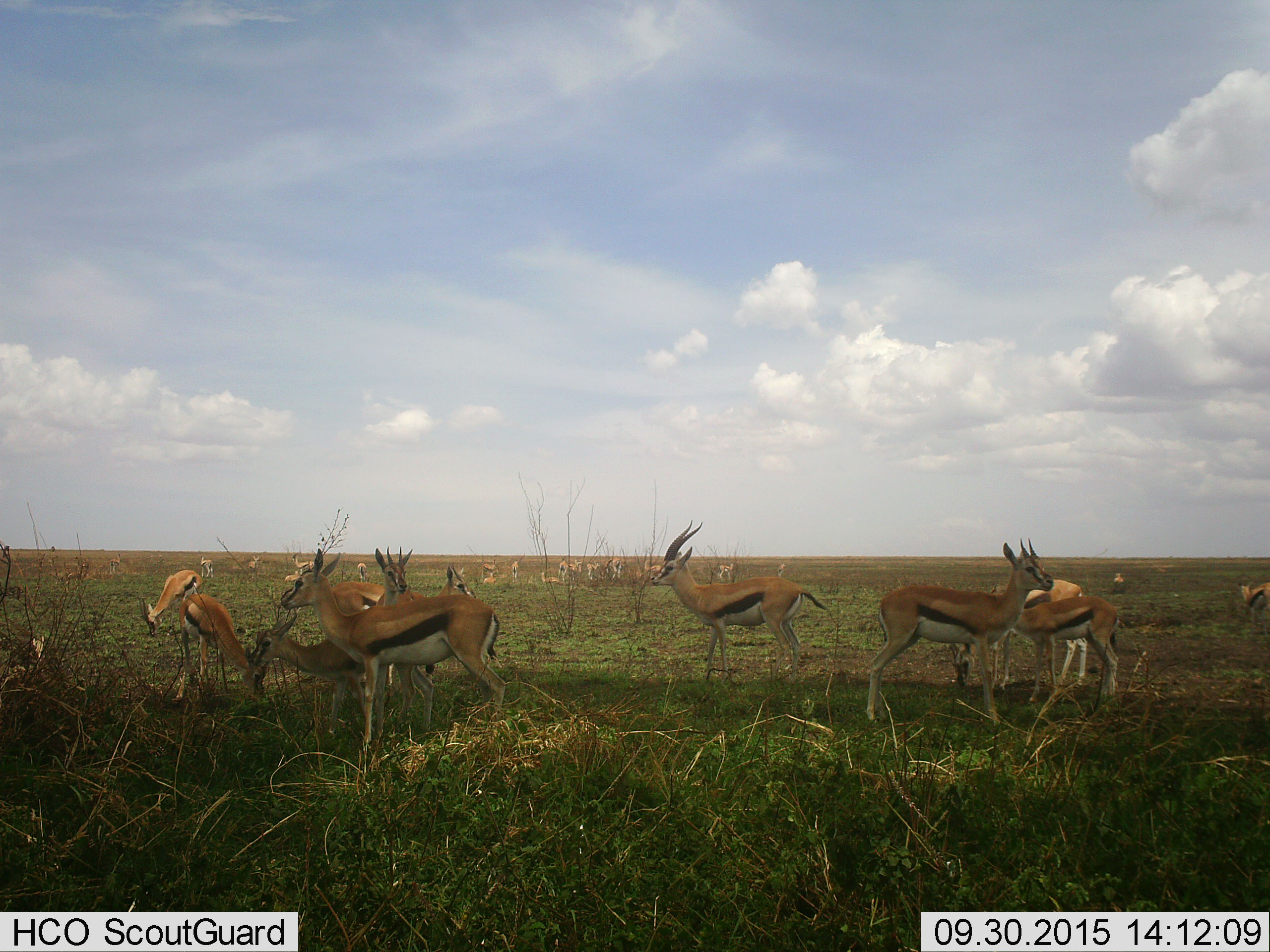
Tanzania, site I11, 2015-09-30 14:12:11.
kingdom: Animalia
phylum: Chordata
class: Mammalia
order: Artiodactyla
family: Bovidae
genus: Eudorcas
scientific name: Eudorcas thomsonii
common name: thomson's gazelle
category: gazellethomsons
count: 11-50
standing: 80%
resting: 20%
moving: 40%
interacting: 10%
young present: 20%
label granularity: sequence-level